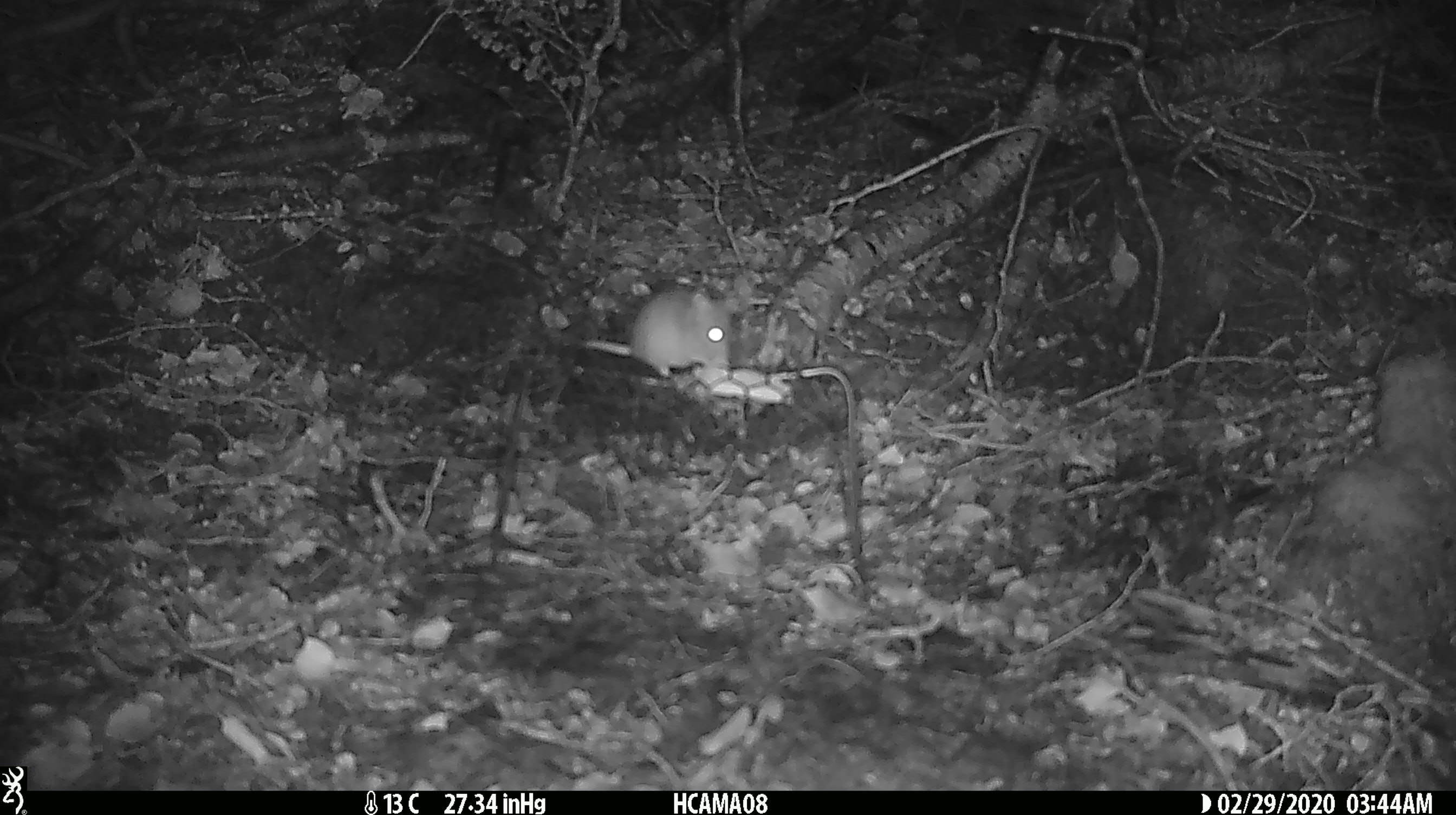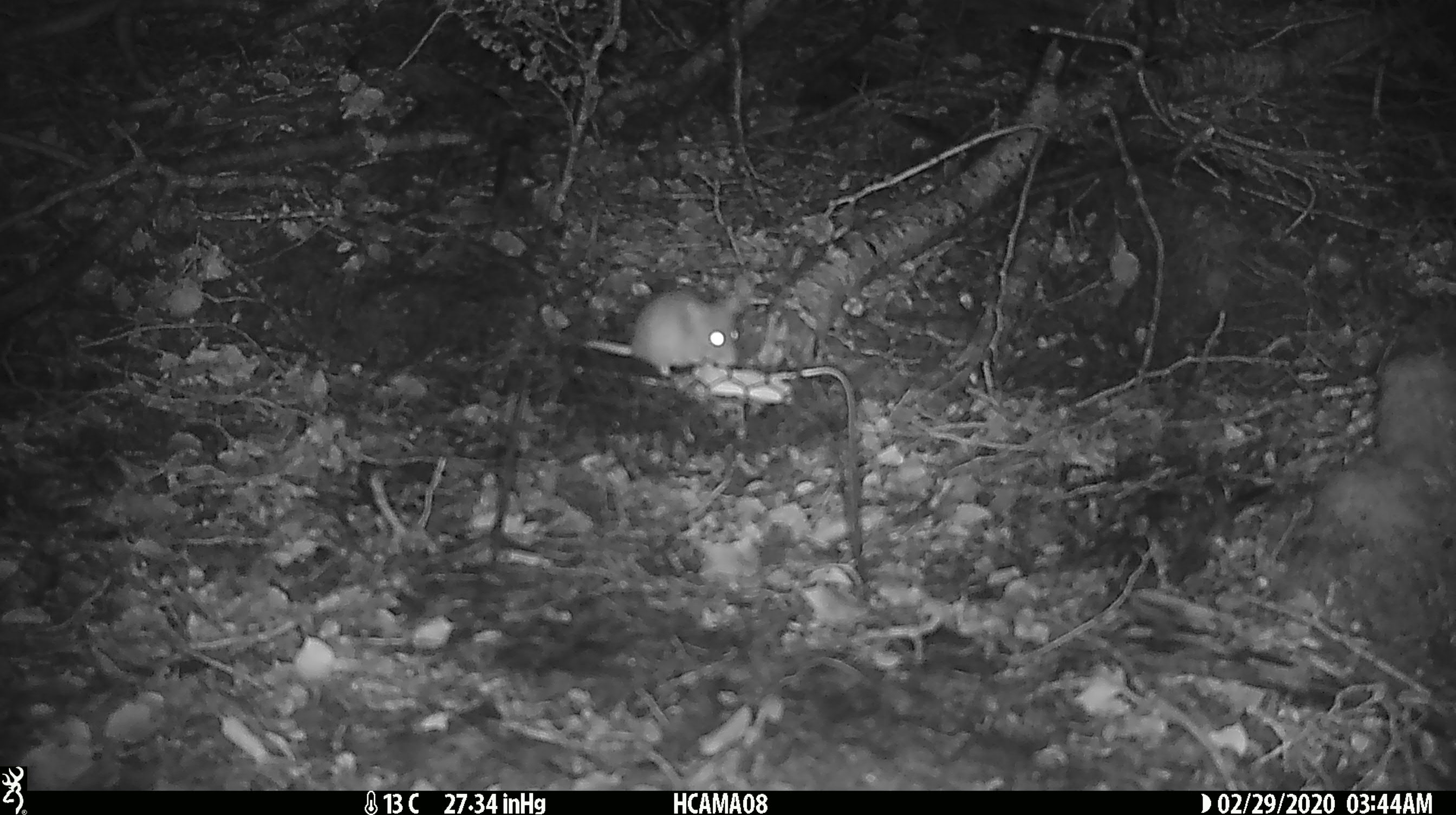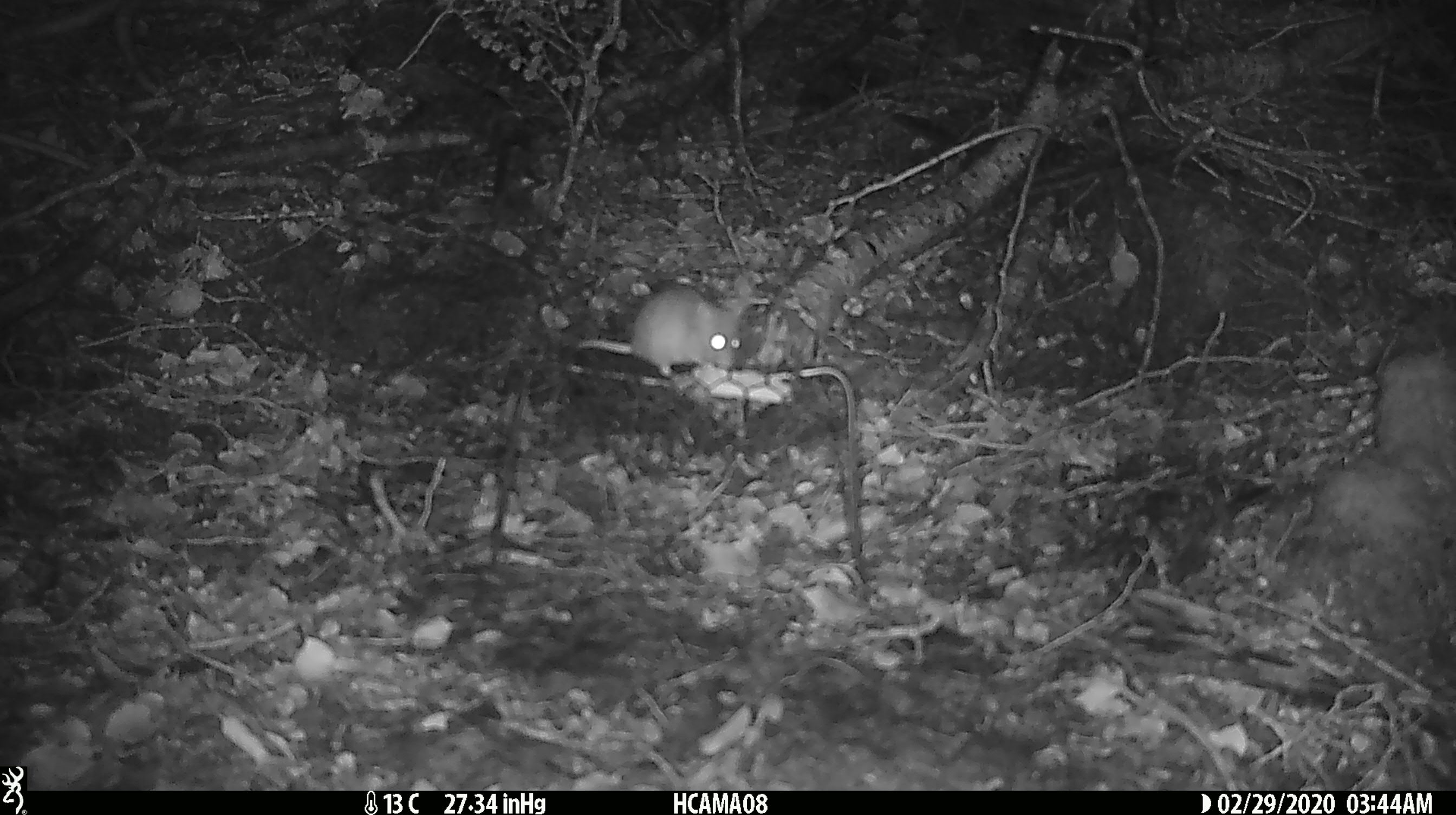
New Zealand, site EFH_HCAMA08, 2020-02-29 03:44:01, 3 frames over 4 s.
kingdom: Animalia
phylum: Chordata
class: Mammalia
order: Rodentia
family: Muridae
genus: Mus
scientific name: Mus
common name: mouse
Mouse (Mus).